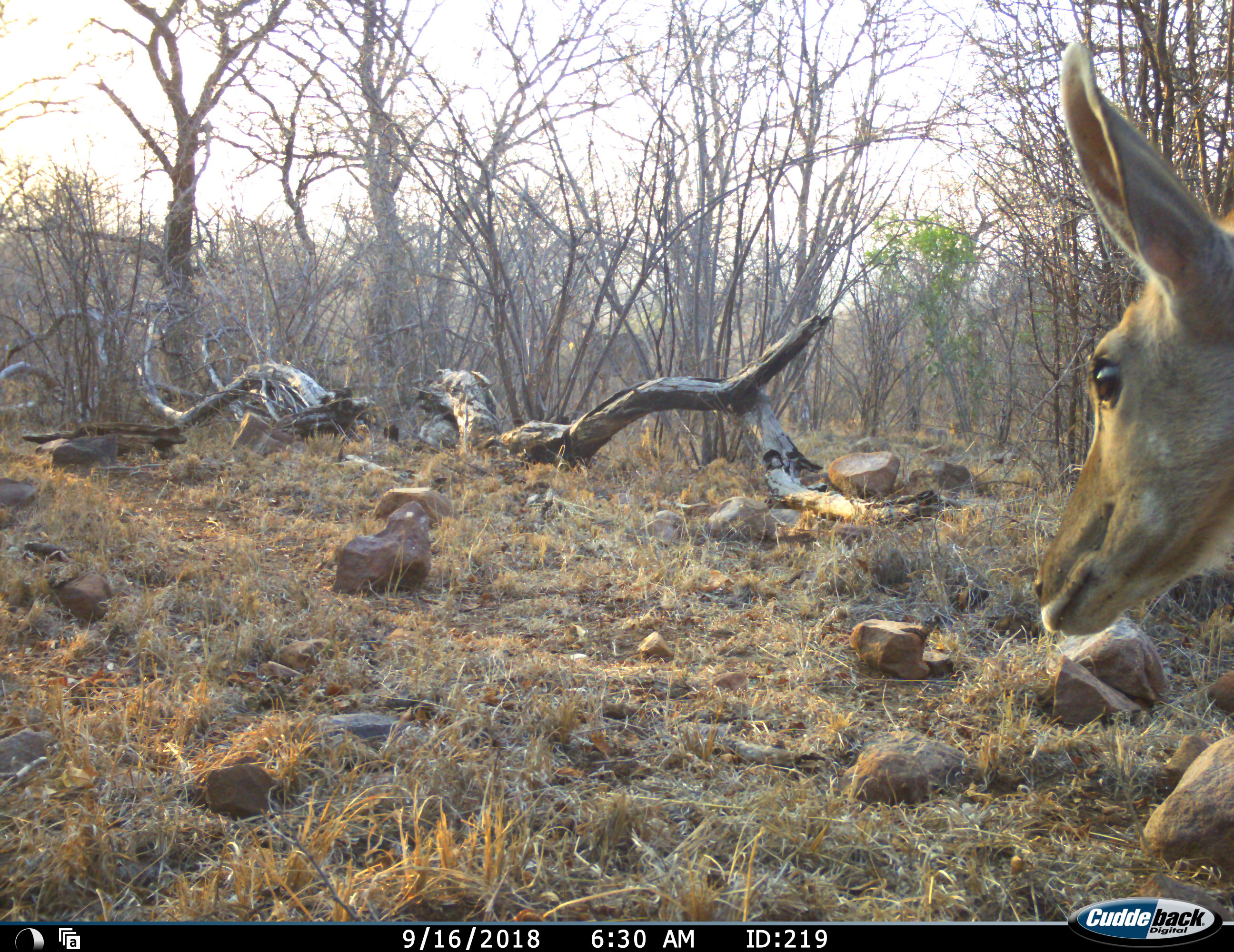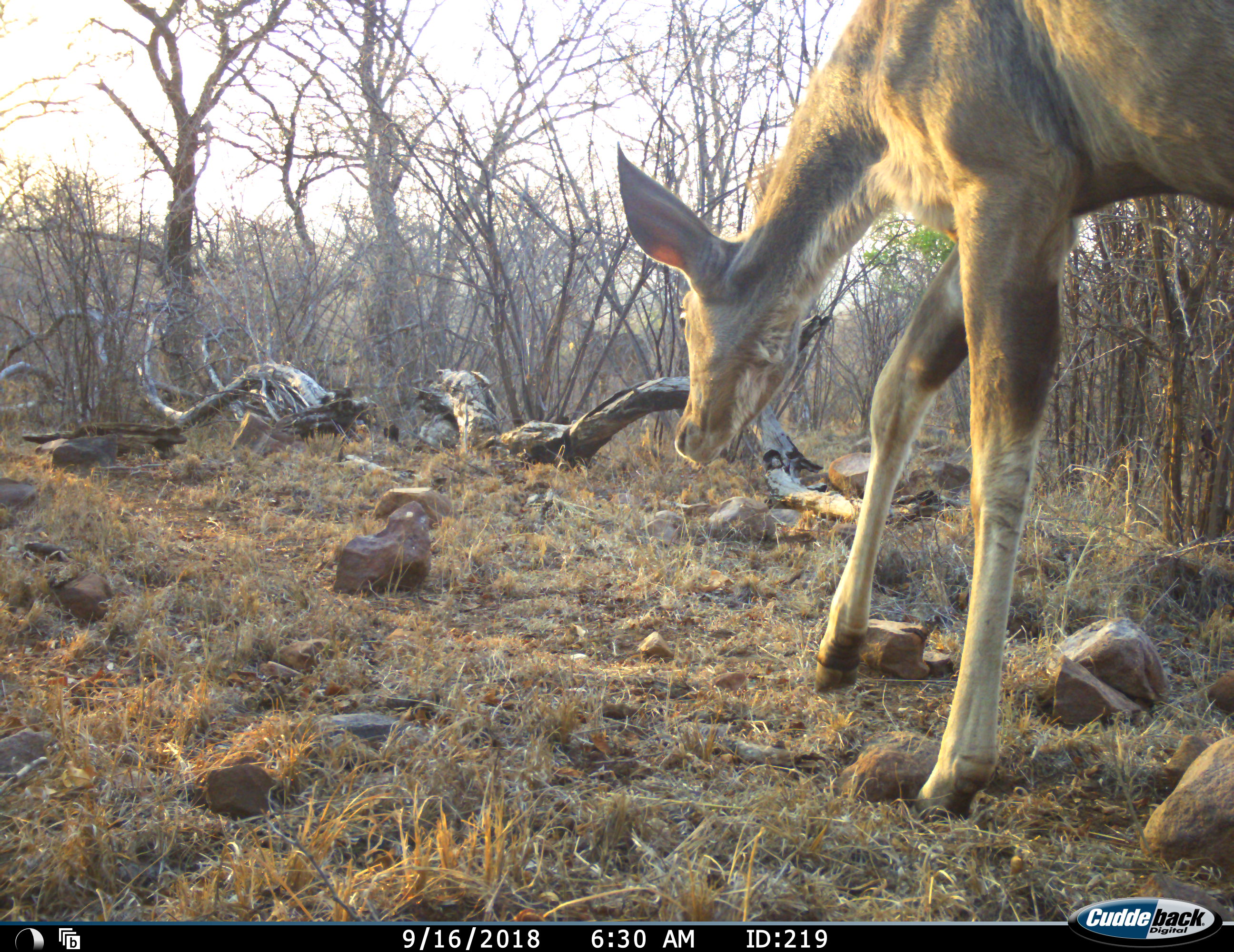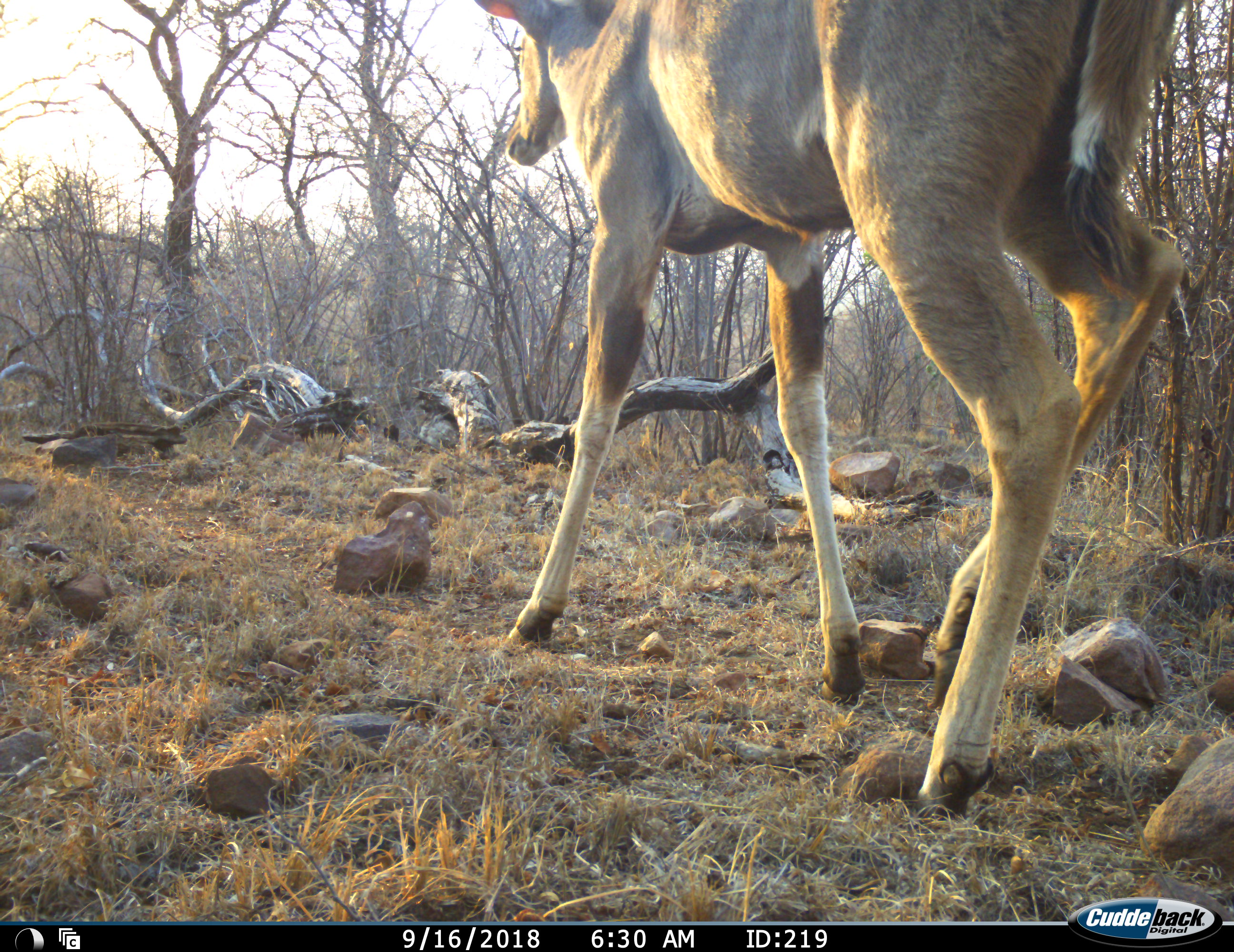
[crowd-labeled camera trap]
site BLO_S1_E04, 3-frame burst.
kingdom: Animalia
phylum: Chordata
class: Mammalia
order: Artiodactyla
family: Bovidae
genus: Tragelaphus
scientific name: Tragelaphus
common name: kudu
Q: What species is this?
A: Kudu (Tragelaphus).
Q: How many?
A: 1.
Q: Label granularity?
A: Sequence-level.